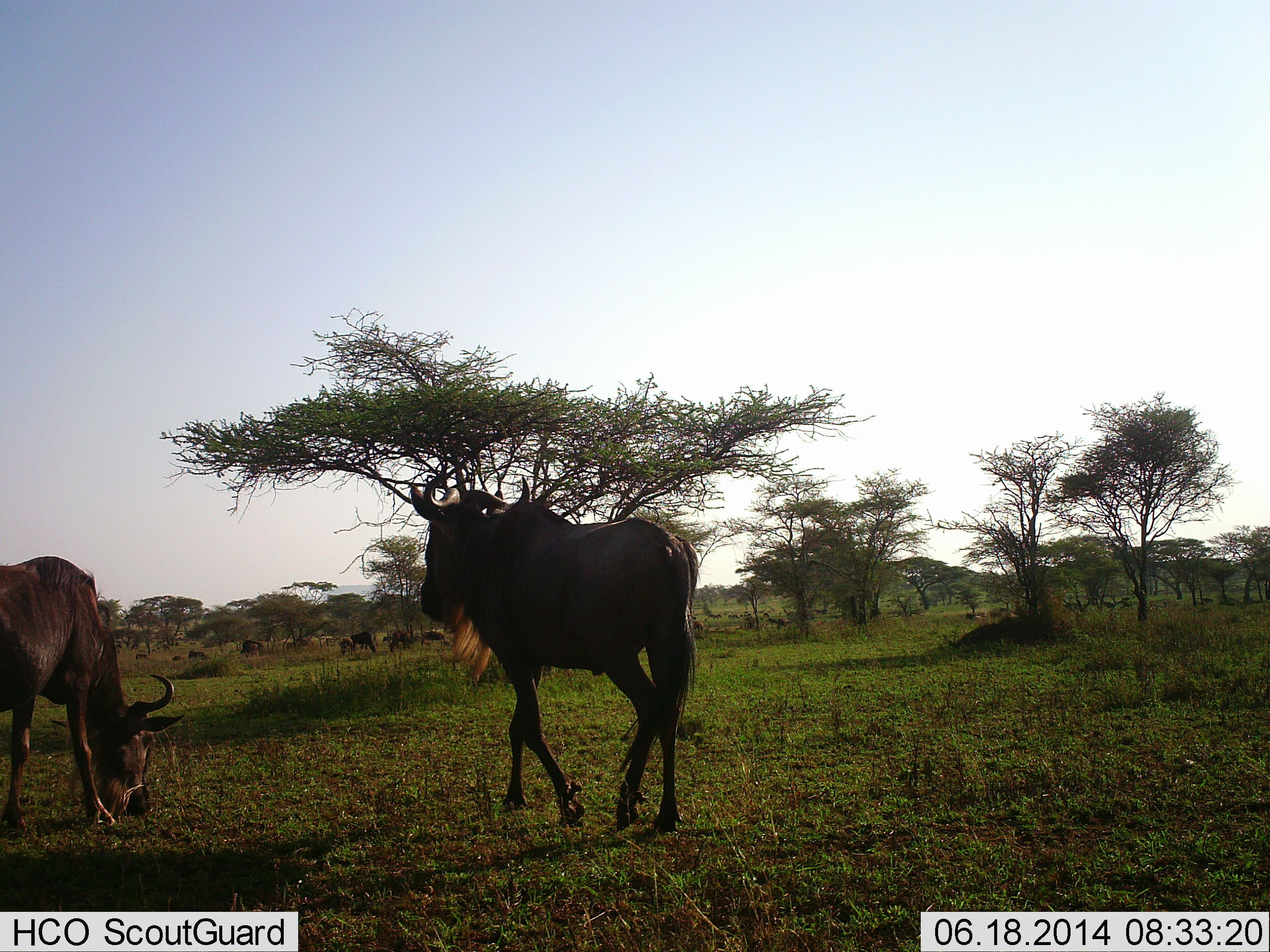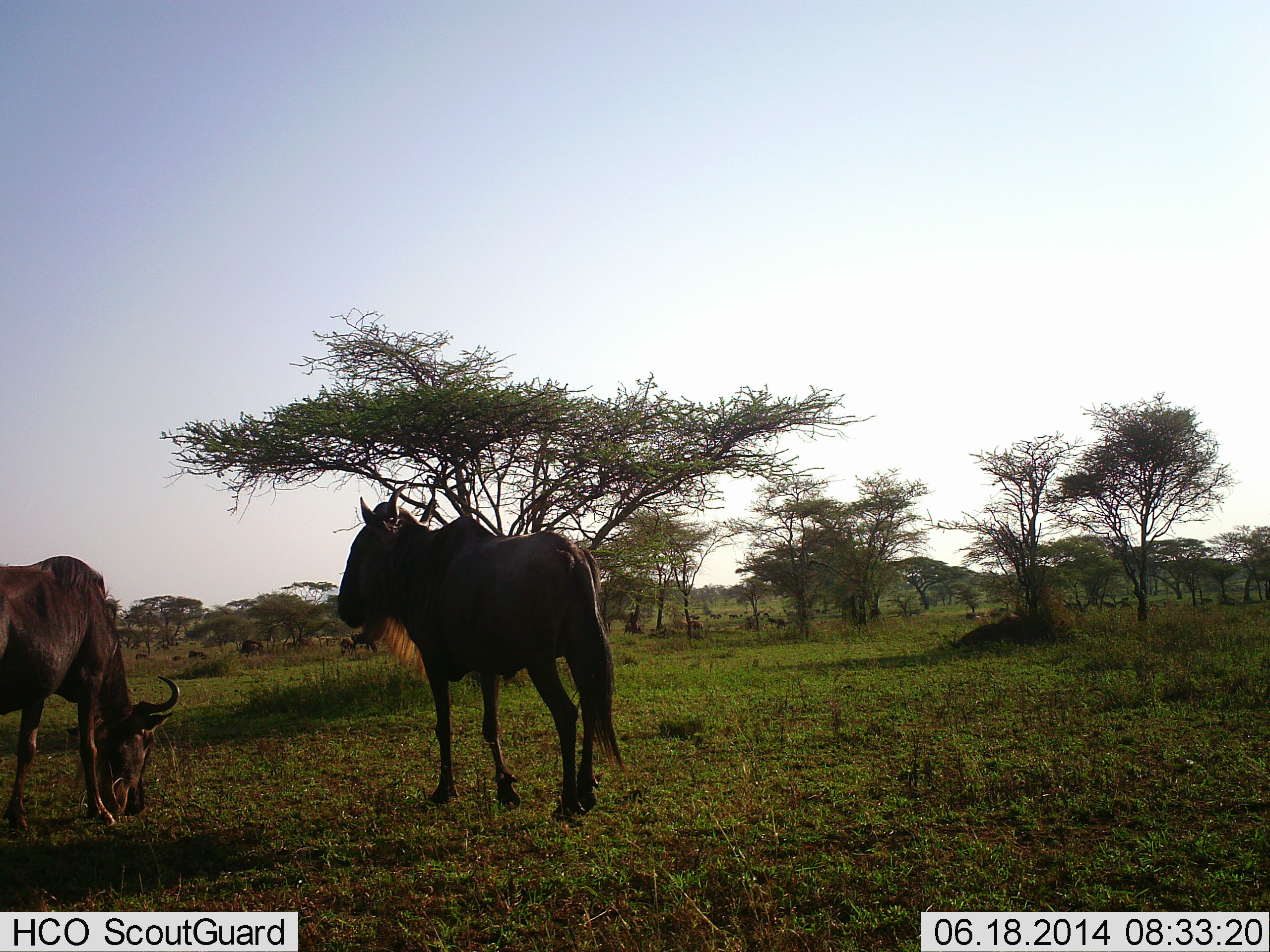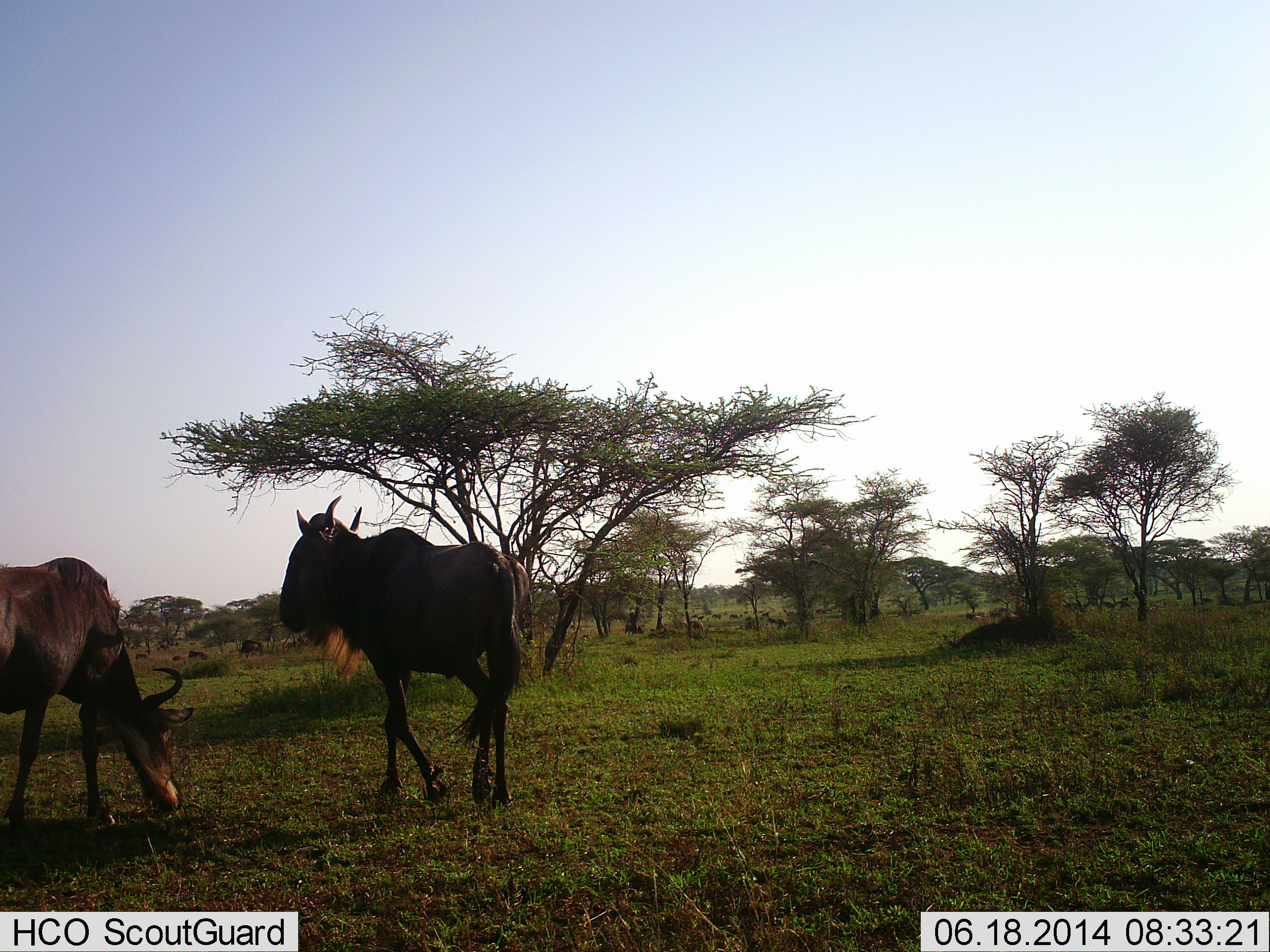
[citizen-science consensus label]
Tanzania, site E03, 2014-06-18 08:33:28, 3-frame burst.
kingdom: Animalia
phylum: Chordata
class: Mammalia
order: Artiodactyla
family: Bovidae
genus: Connochaetes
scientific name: Connochaetes taurinus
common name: blue wildebeest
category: wildebeest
Wildebeest (blue wildebeest) (Connochaetes taurinus), count 2. Behavior (volunteer vote fractions): standing 40%, resting 0%, moving 60%, interacting 0%. Young present (vote fraction): 0%. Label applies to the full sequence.